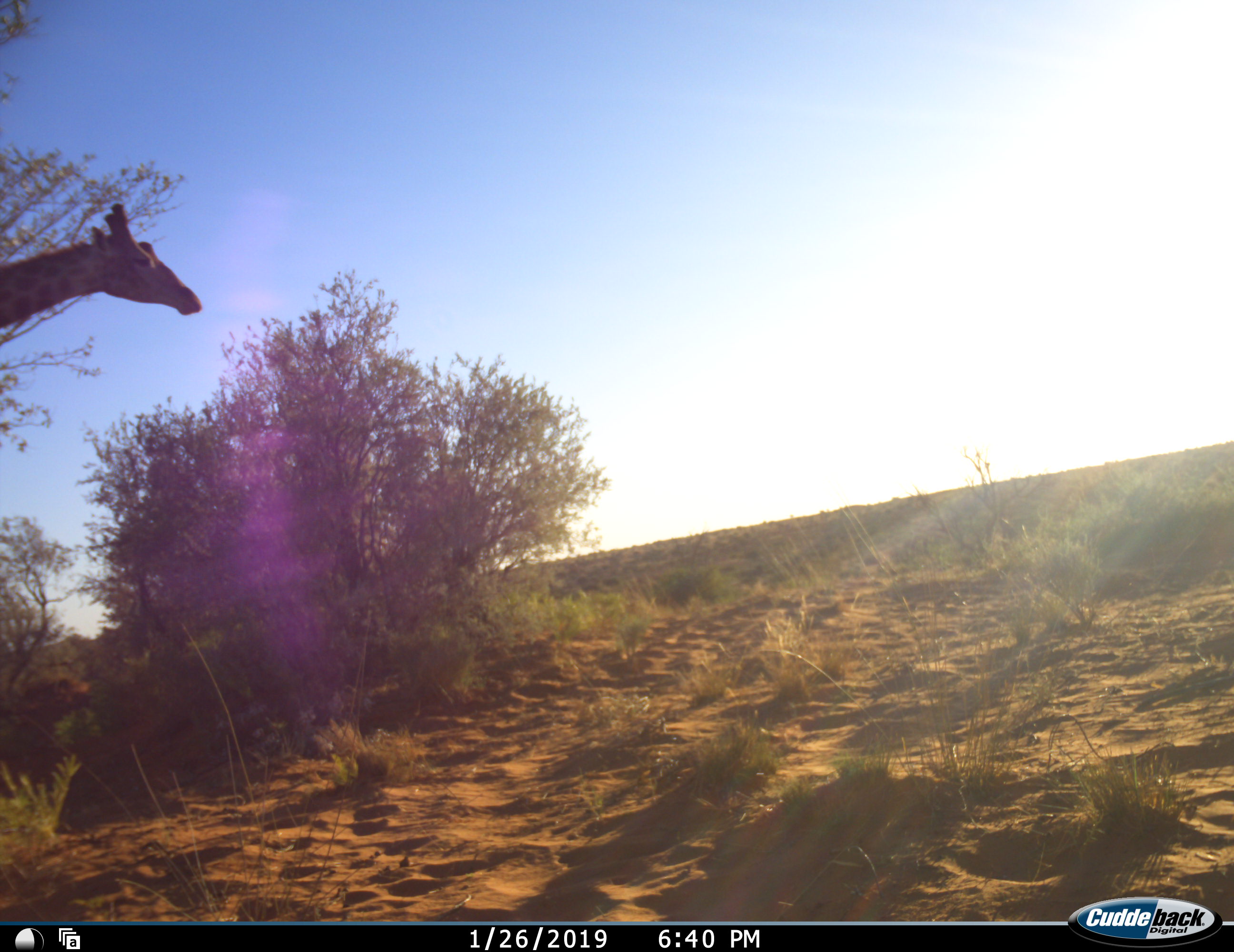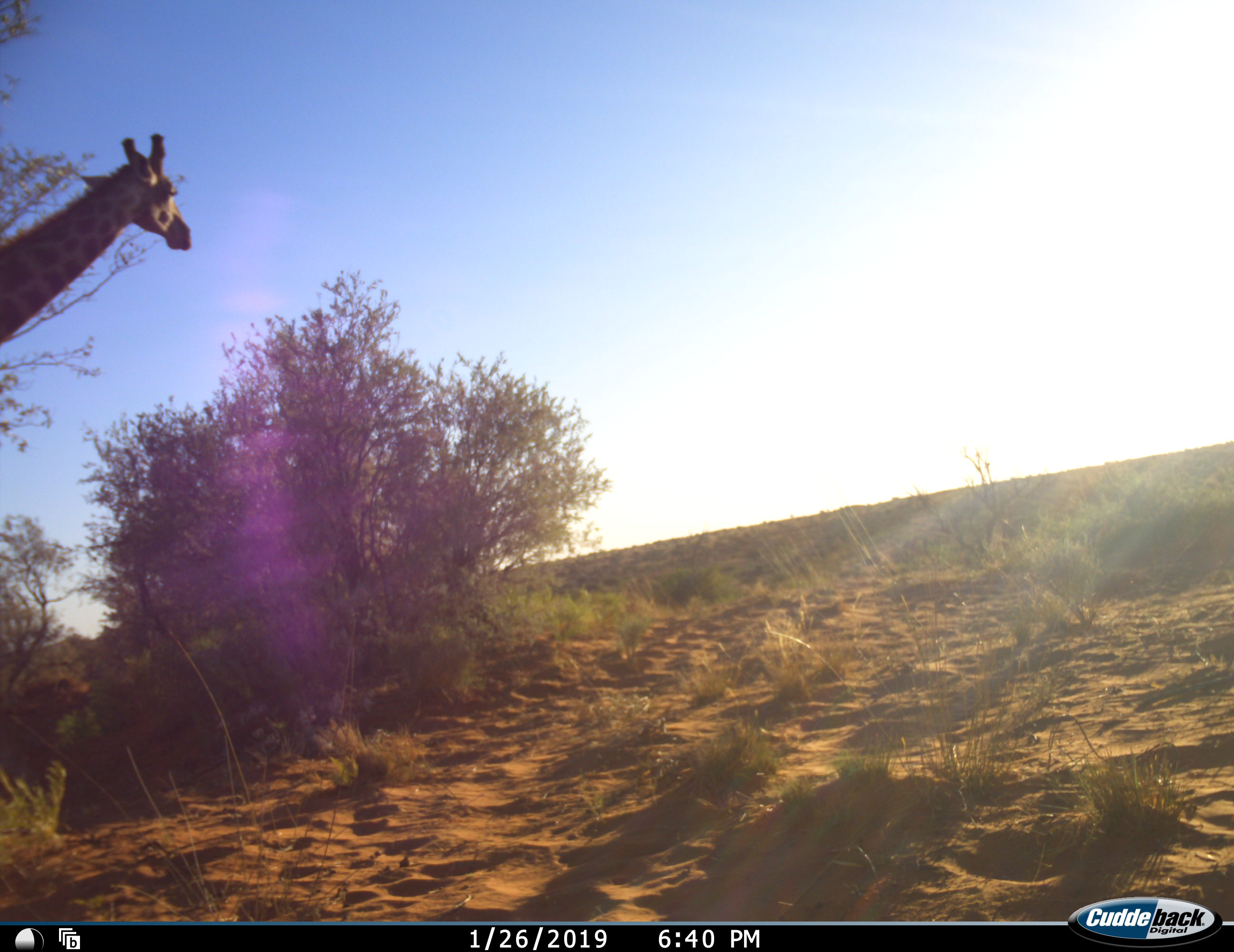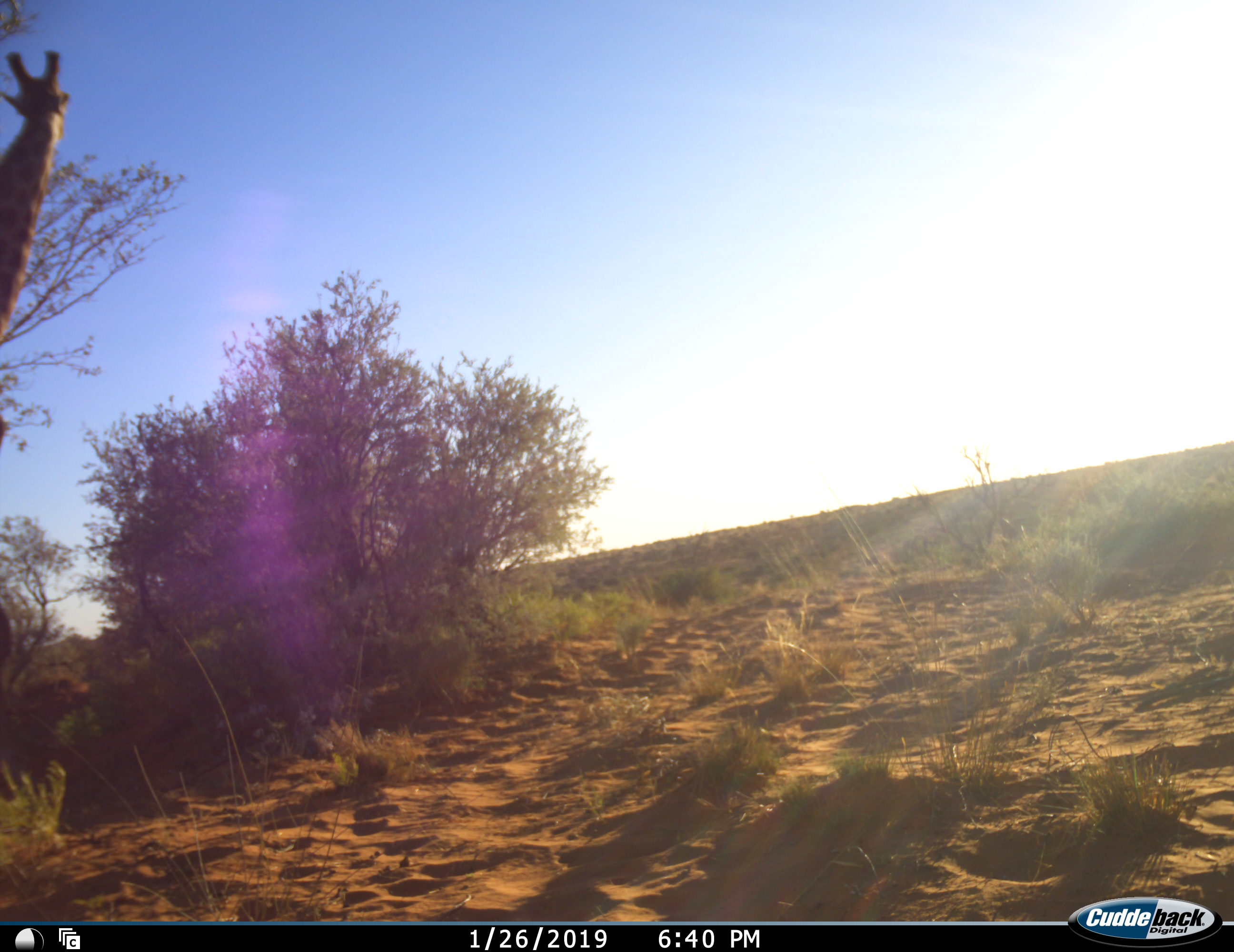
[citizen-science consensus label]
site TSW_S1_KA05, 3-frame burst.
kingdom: Animalia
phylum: Chordata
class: Mammalia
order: Artiodactyla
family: Giraffidae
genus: Giraffa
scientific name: Giraffa camelopardalis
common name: giraffe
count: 1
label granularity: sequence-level